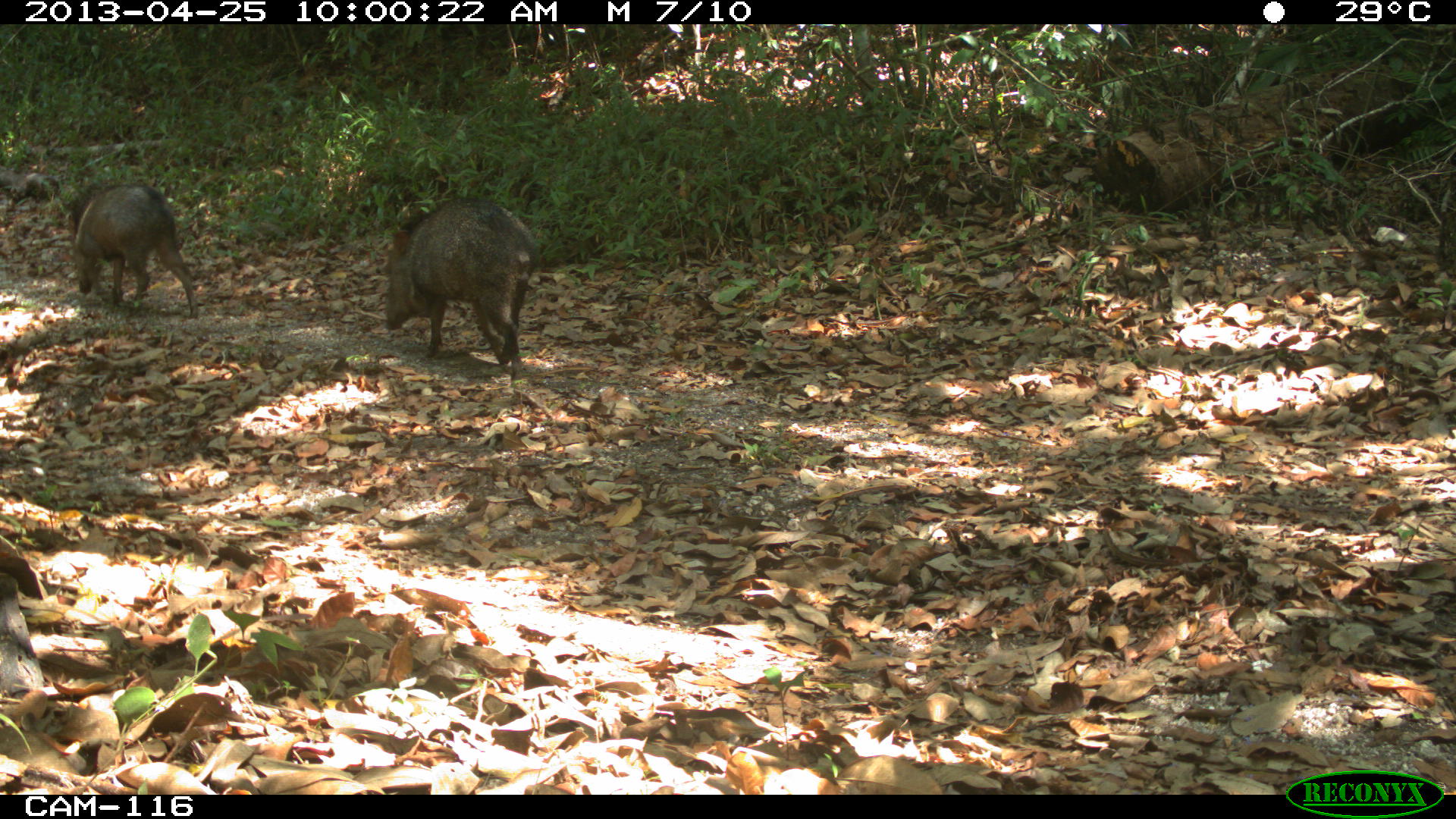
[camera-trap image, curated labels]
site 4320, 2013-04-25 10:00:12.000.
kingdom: Animalia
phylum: Chordata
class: Mammalia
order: Artiodactyla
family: Tayassuidae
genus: Pecari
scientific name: Pecari tajacu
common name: collared peccary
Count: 3.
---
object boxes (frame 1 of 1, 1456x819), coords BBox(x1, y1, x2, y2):
pecari tajacu: BBox(378, 193, 535, 383); BBox(65, 183, 201, 319)